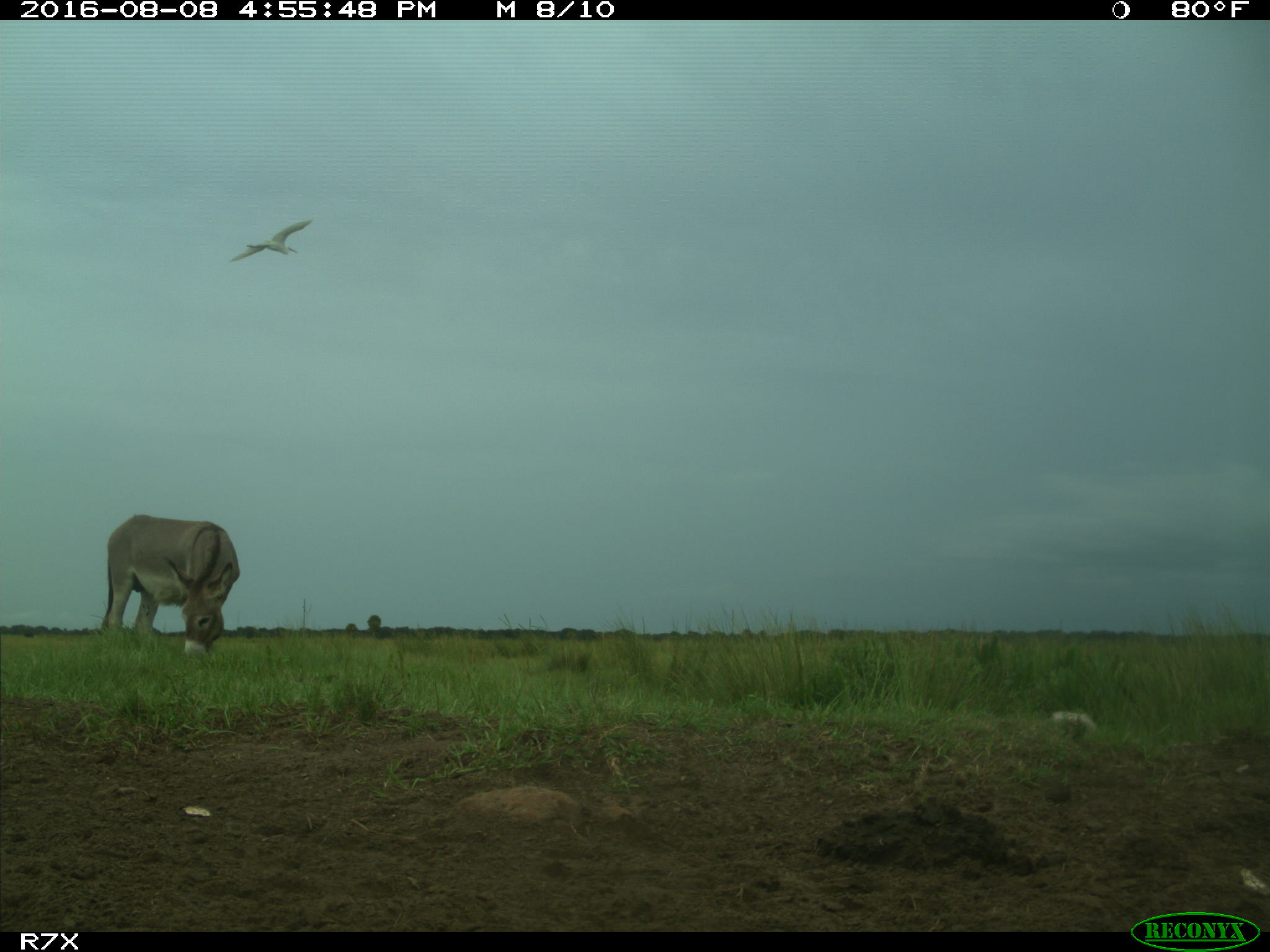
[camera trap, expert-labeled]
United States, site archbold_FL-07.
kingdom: Animalia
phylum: Chordata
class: Aves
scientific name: Aves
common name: birds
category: unidentified bird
Unidentified bird (birds) (Aves).